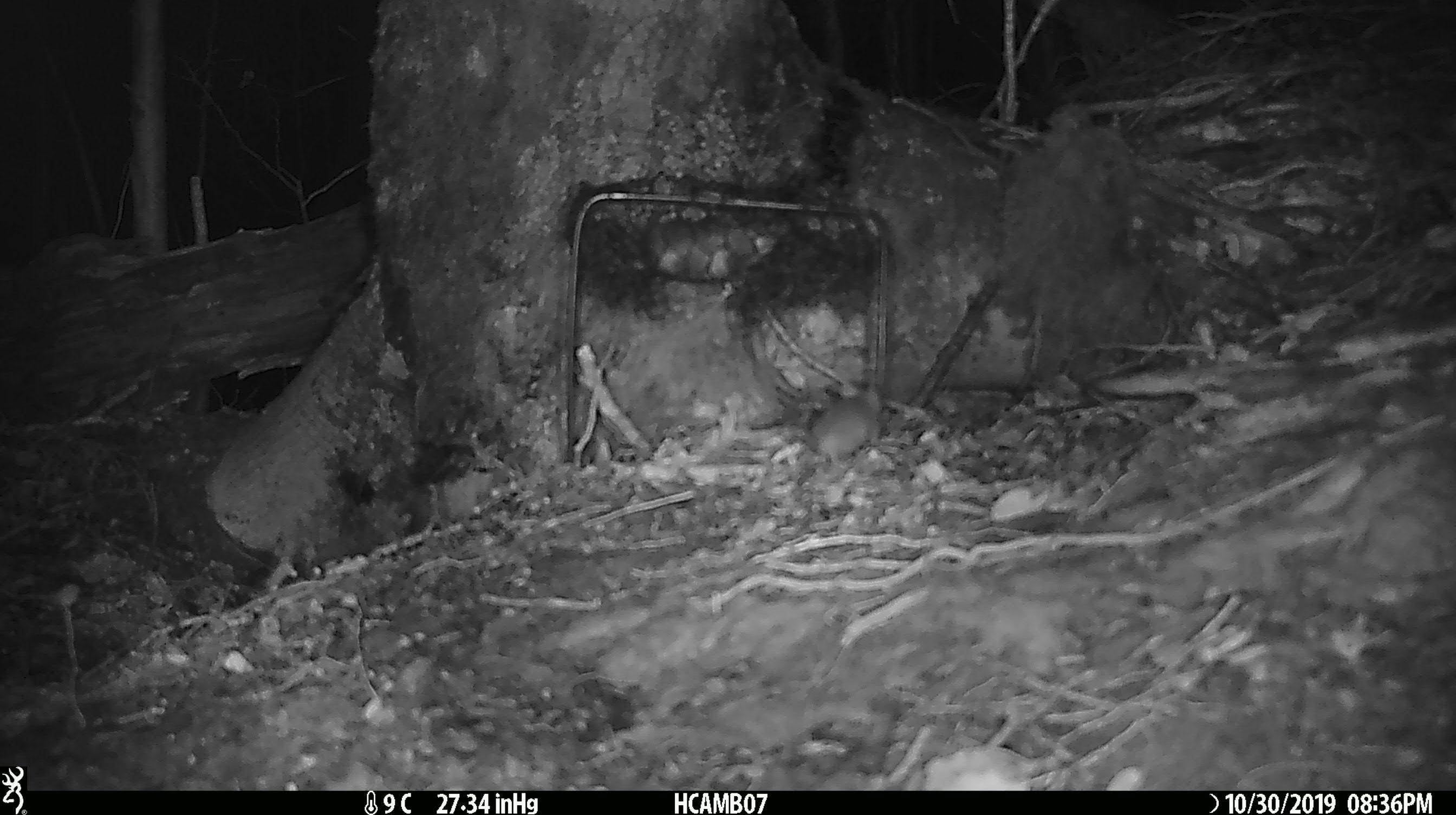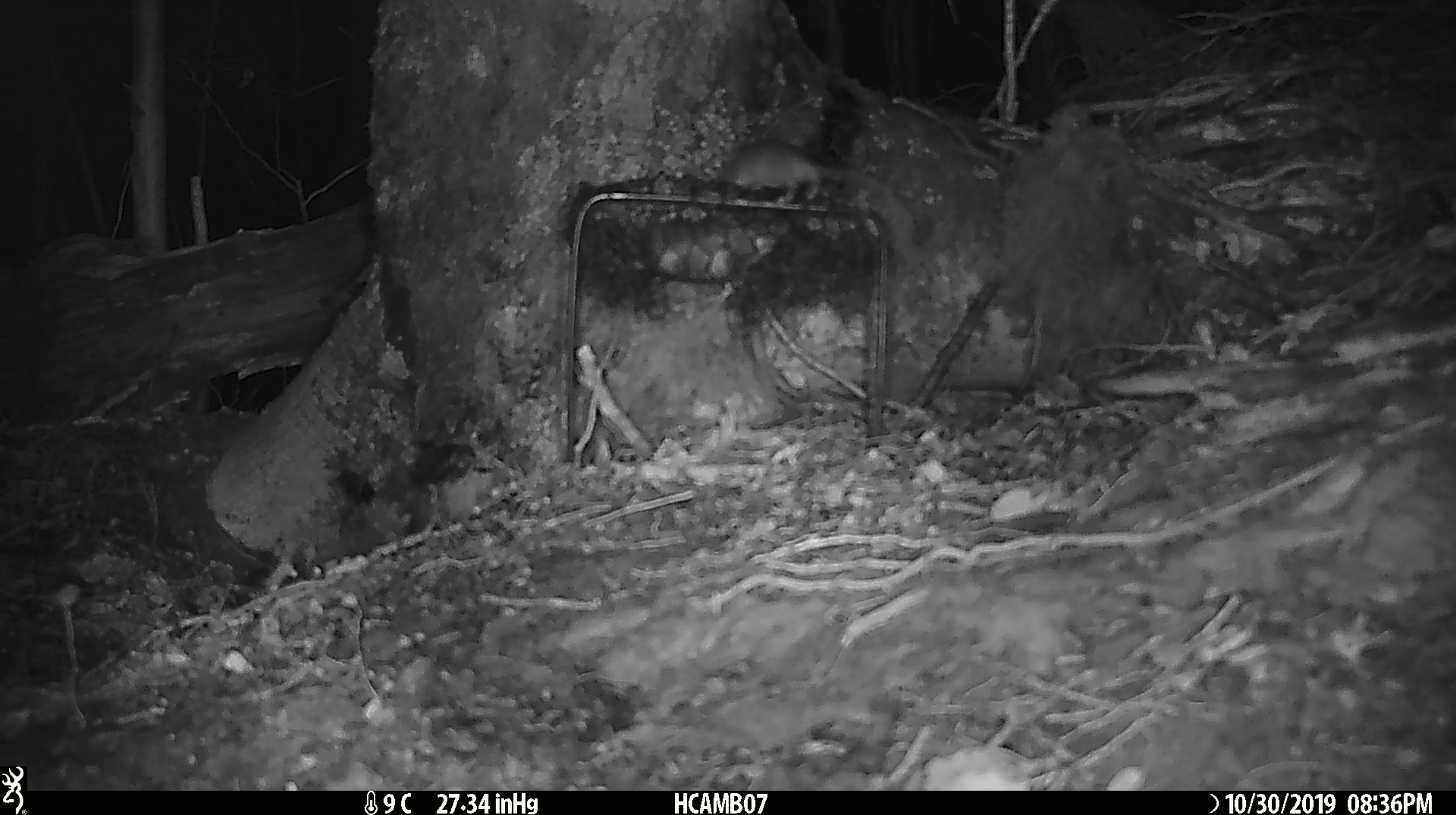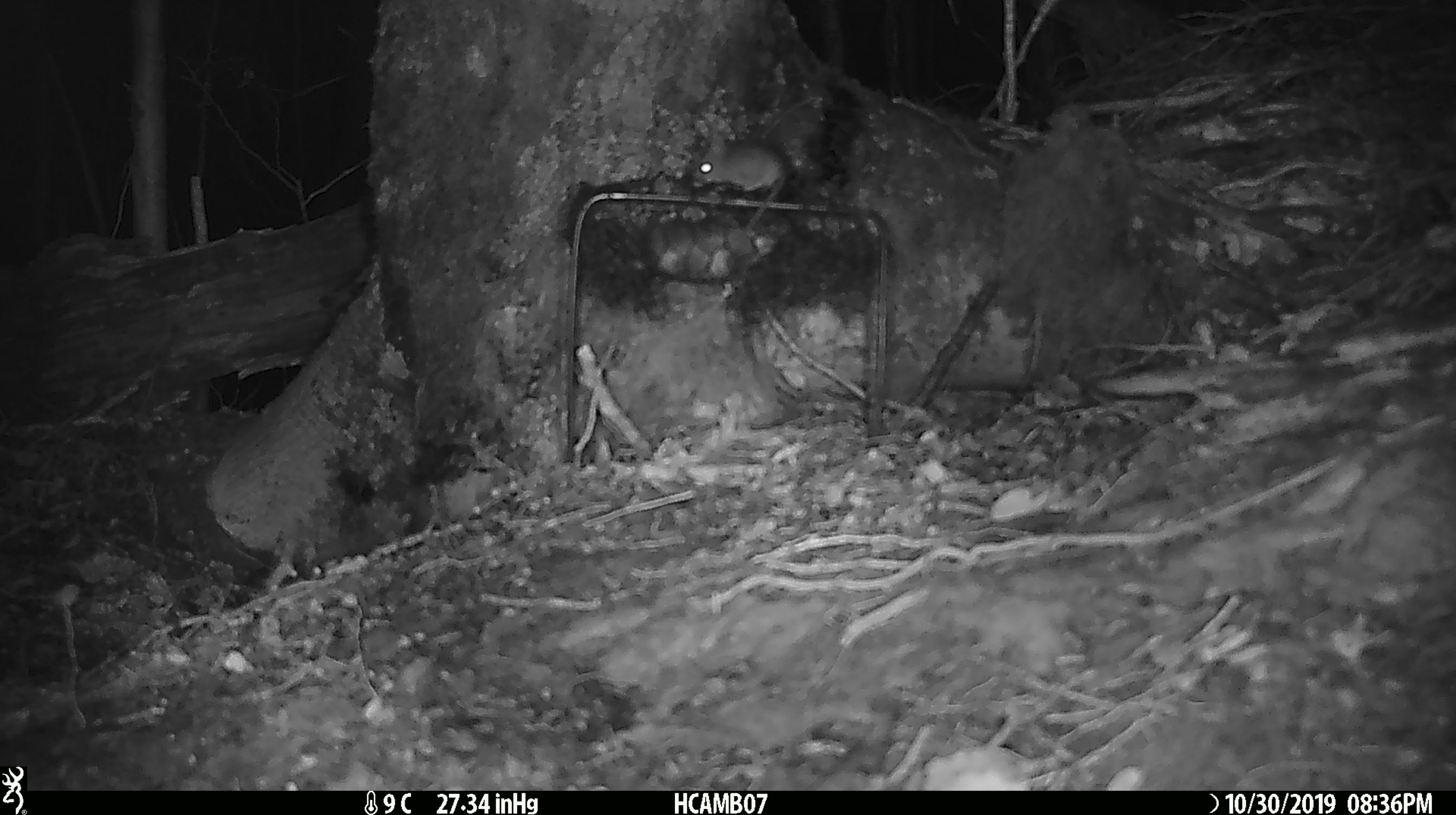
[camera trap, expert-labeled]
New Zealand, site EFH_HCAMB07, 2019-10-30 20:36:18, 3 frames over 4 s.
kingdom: Animalia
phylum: Chordata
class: Mammalia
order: Rodentia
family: Muridae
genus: Mus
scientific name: Mus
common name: mouse